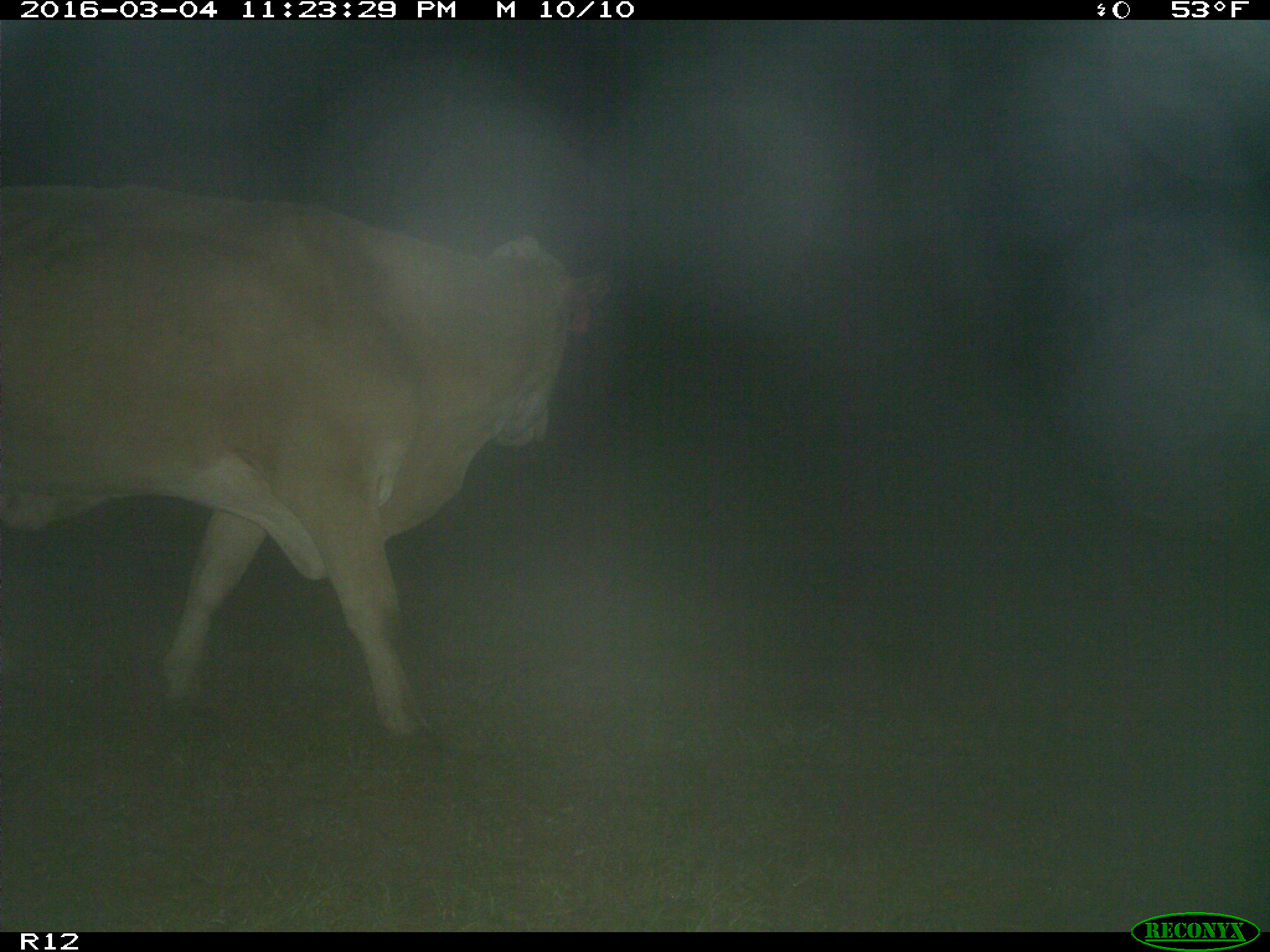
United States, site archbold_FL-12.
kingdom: Animalia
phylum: Chordata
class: Mammalia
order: Artiodactyla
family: Bovidae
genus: Bos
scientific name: Bos taurus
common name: domestic cow